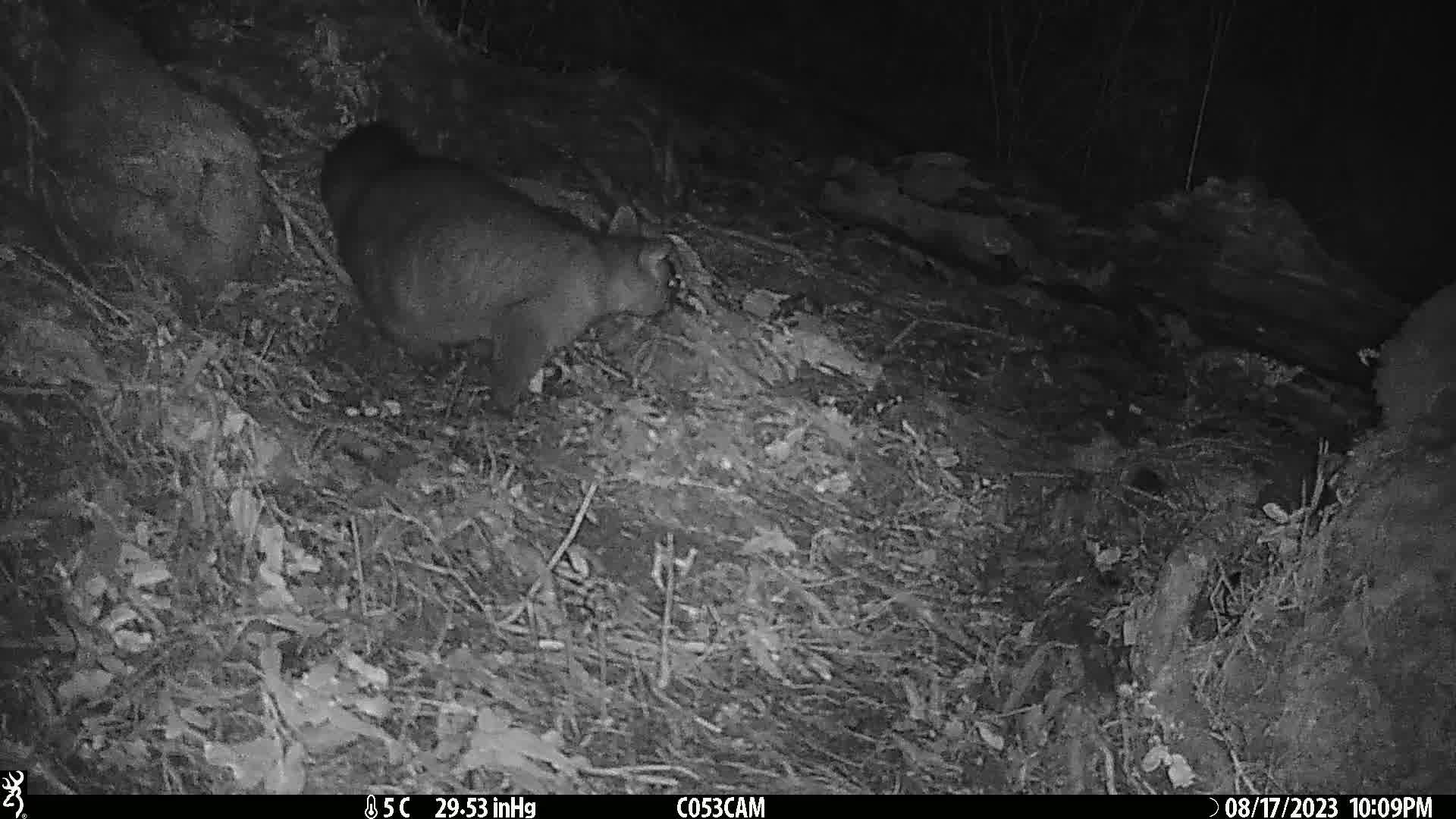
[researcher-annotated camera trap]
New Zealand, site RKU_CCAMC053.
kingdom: Animalia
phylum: Chordata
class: Mammalia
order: Diprotodontia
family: Phalangeridae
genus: Trichosurus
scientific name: Trichosurus vulpecula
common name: common brushtail possum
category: possum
Possum (common brushtail possum) (Trichosurus vulpecula).